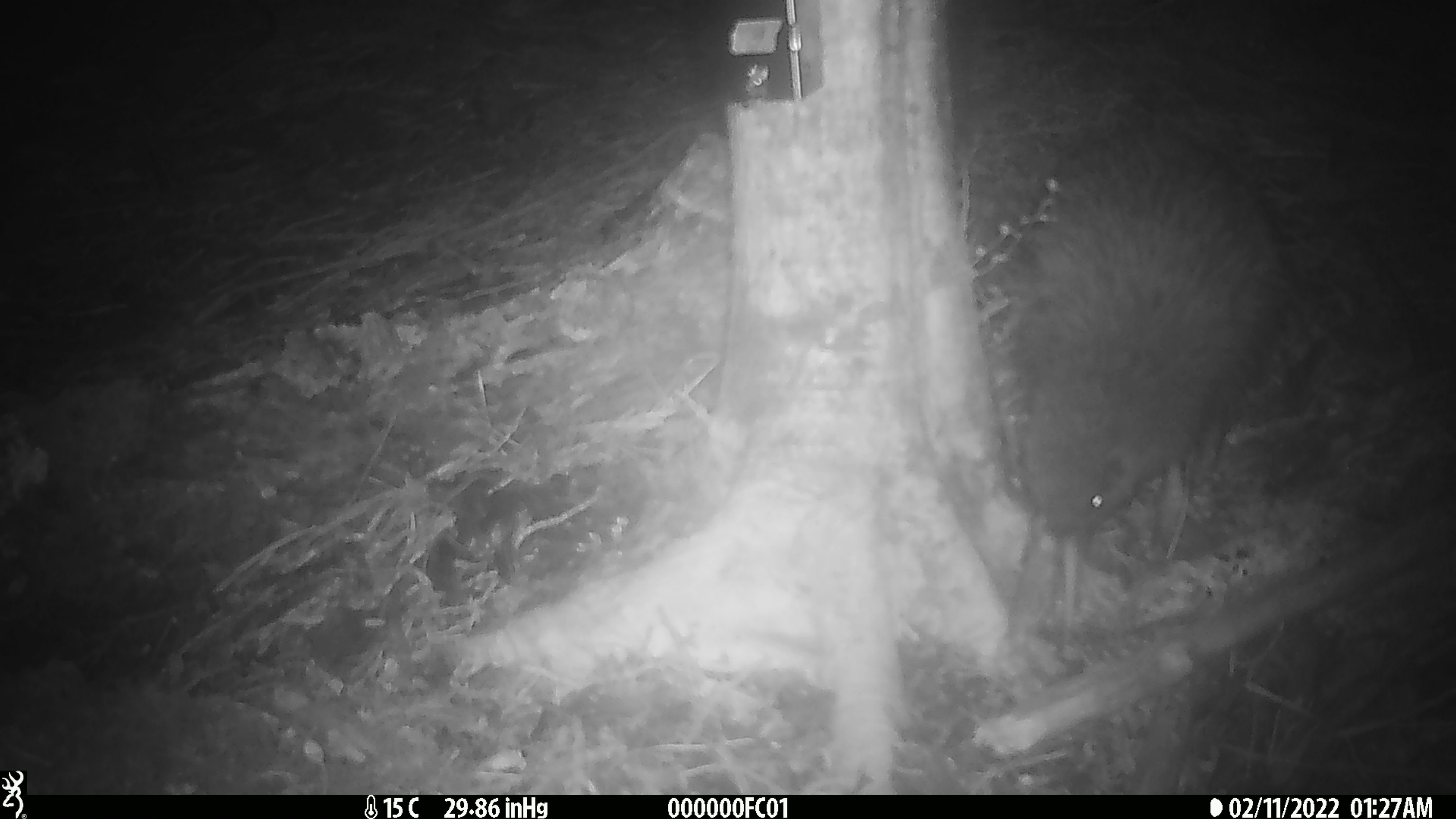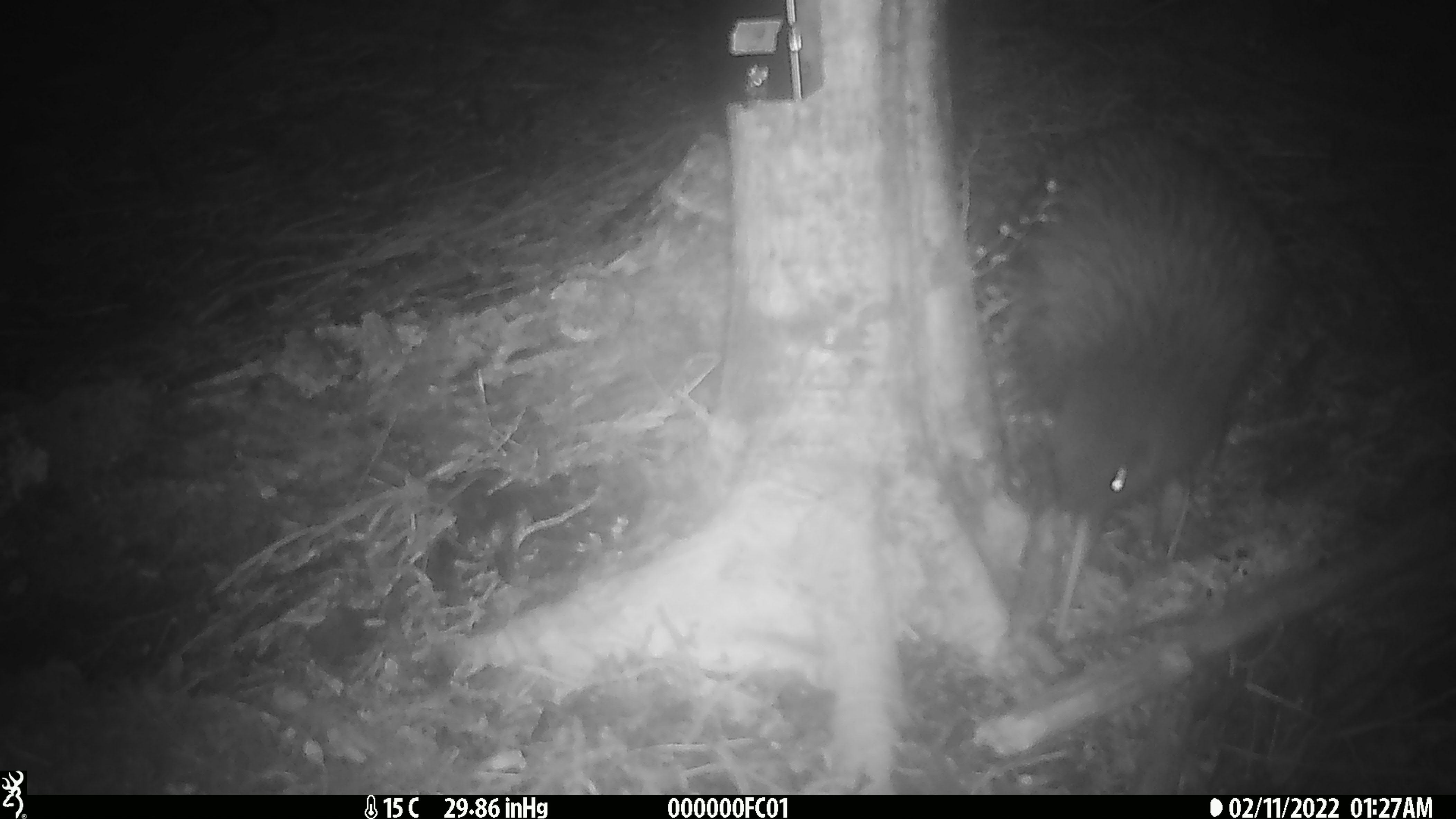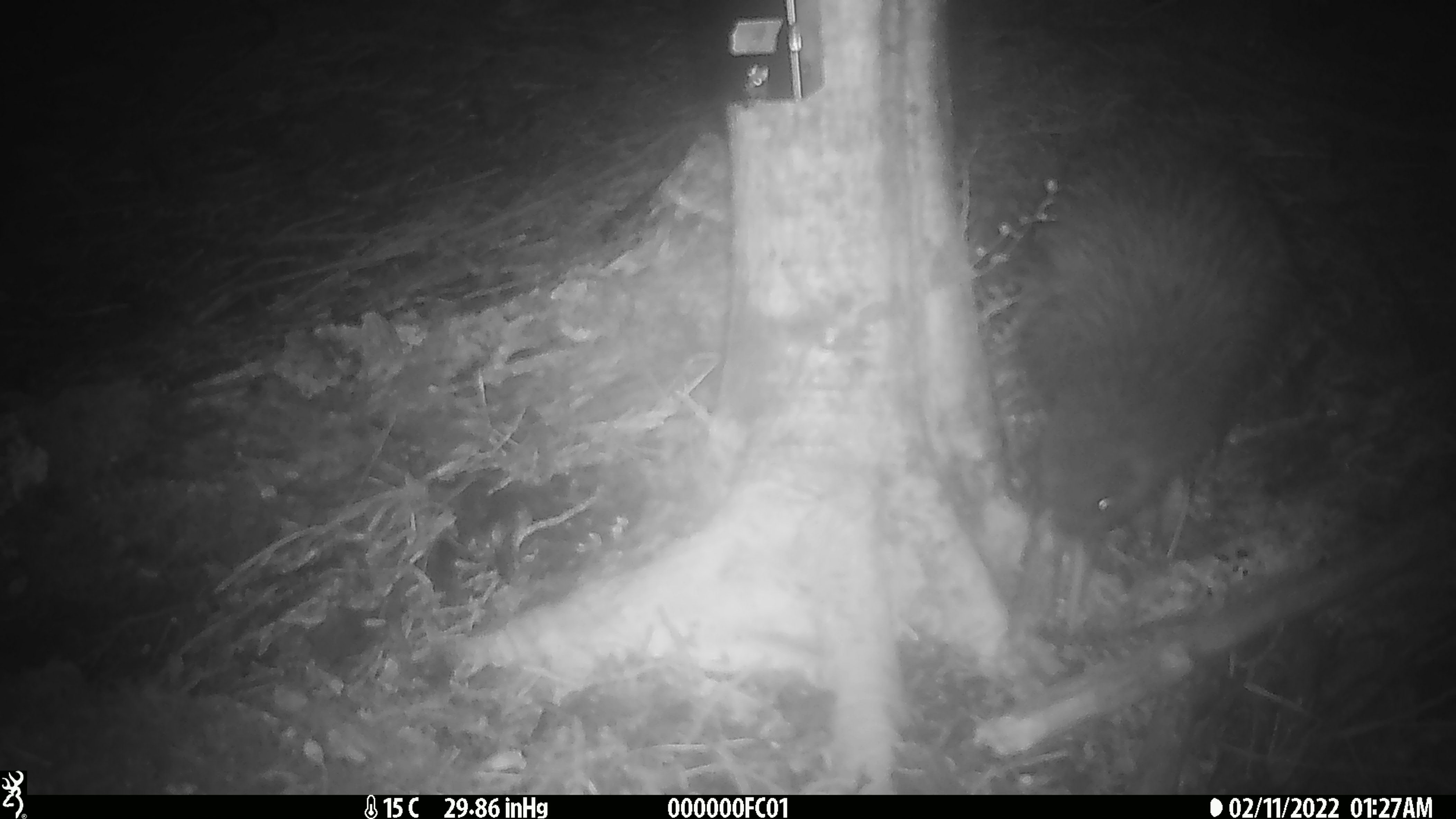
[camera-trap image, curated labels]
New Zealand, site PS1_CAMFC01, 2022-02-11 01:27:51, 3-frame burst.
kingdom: Animalia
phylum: Chordata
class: Aves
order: Apterygiformes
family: Apterygidae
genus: Apteryx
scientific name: Apteryx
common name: kiwi